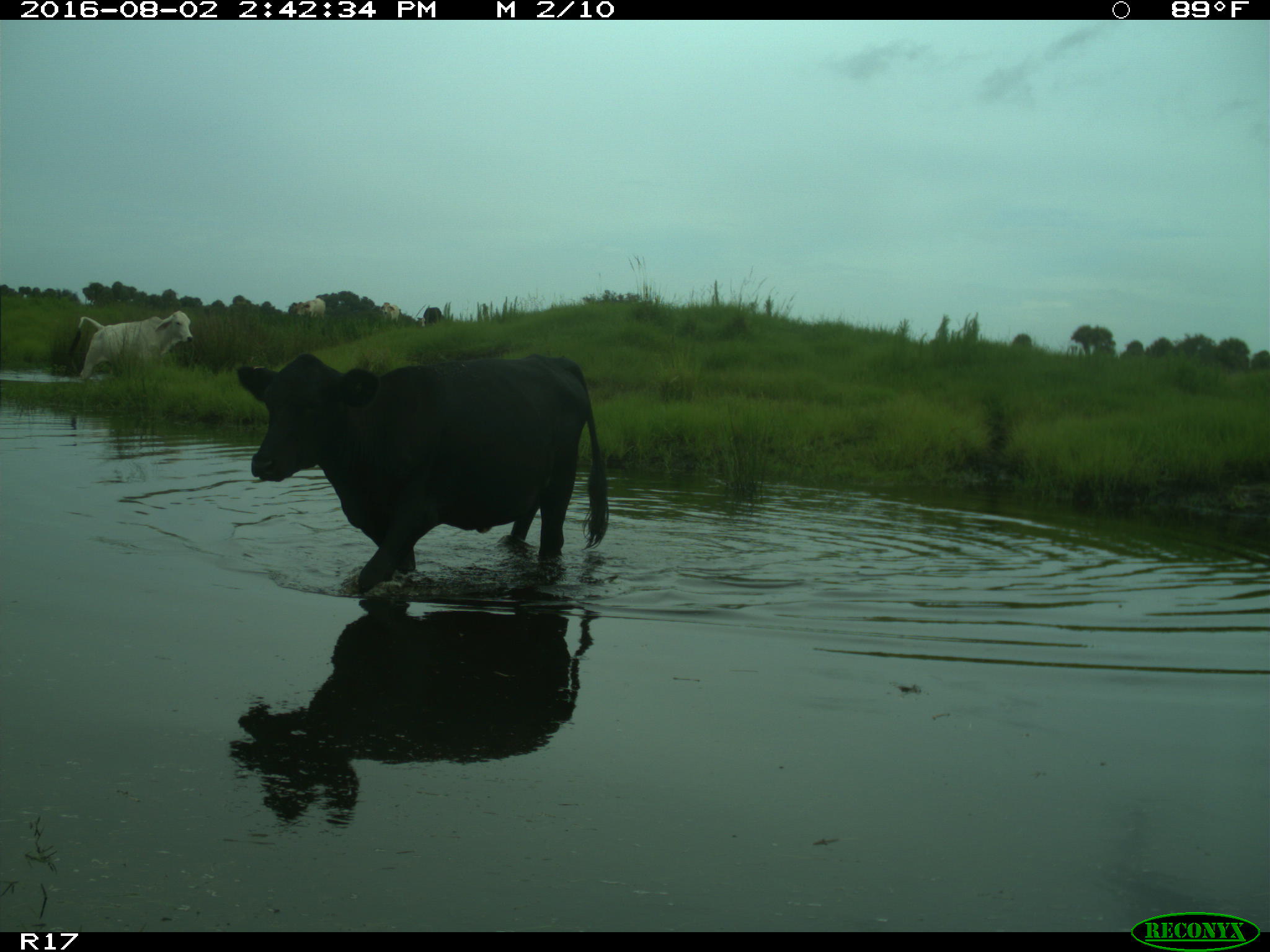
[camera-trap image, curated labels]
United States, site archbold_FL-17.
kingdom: Animalia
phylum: Chordata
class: Mammalia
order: Artiodactyla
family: Bovidae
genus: Bos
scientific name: Bos taurus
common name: domestic cow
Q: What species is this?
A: Bos taurus (domestic cow).